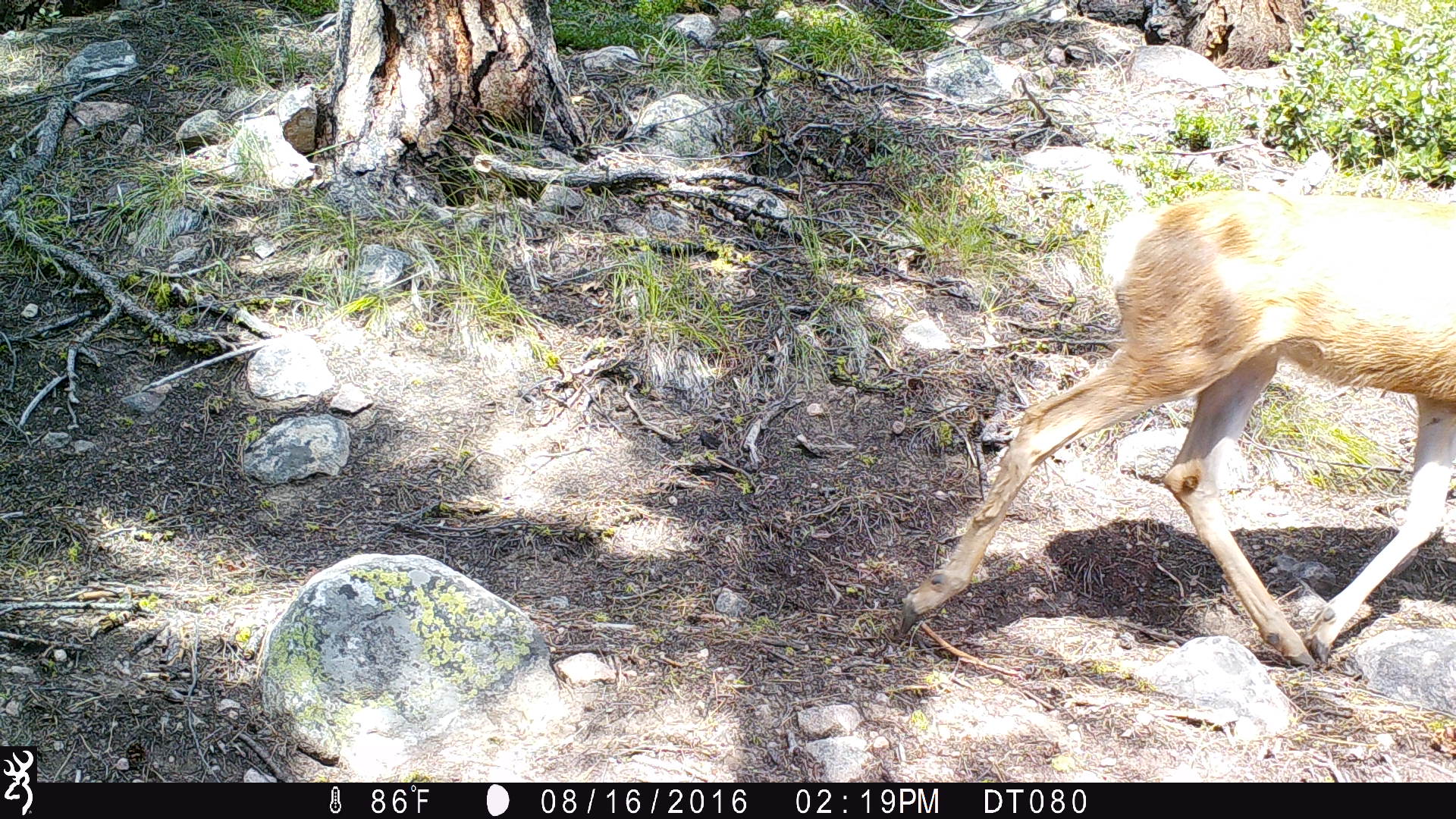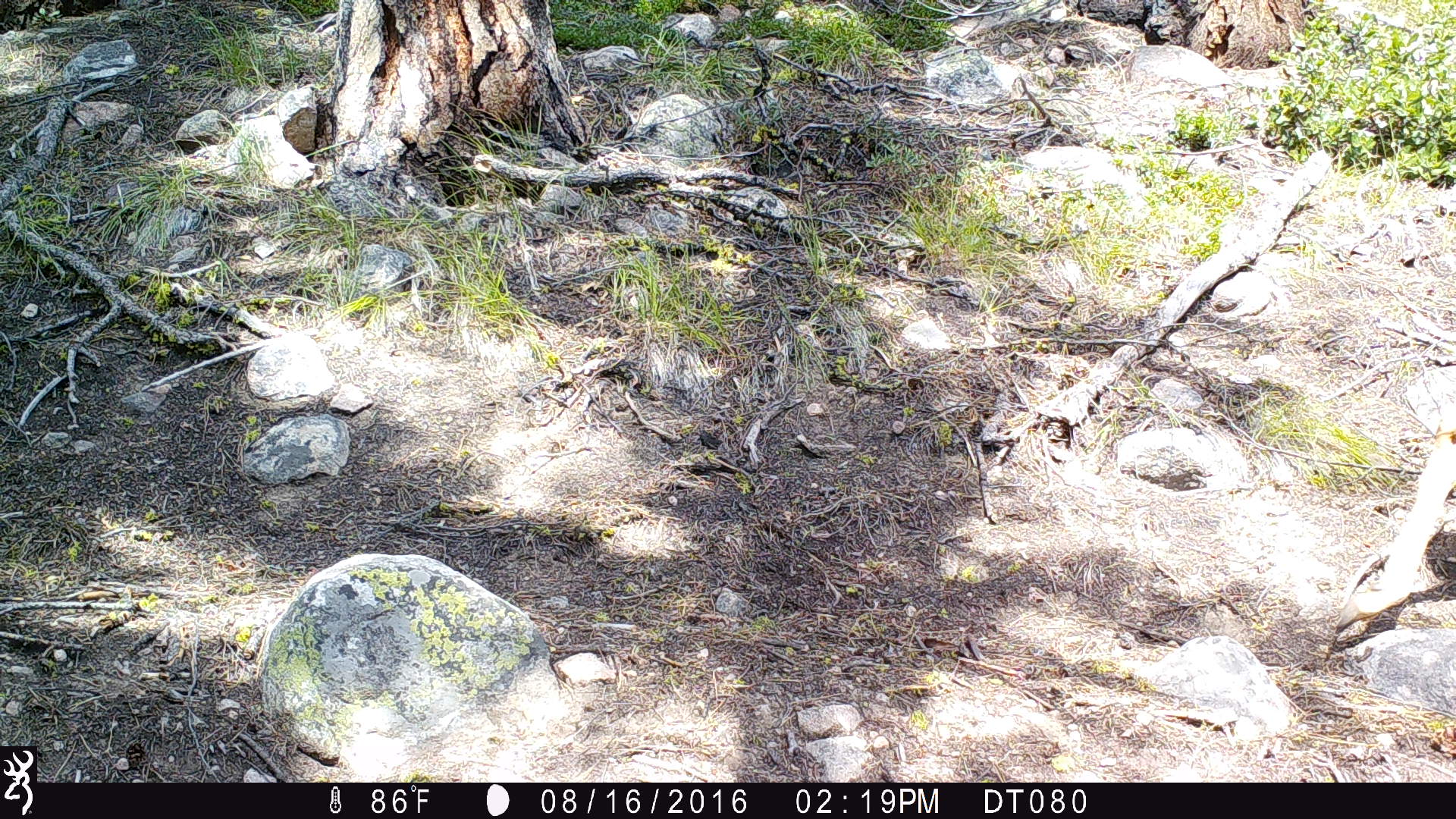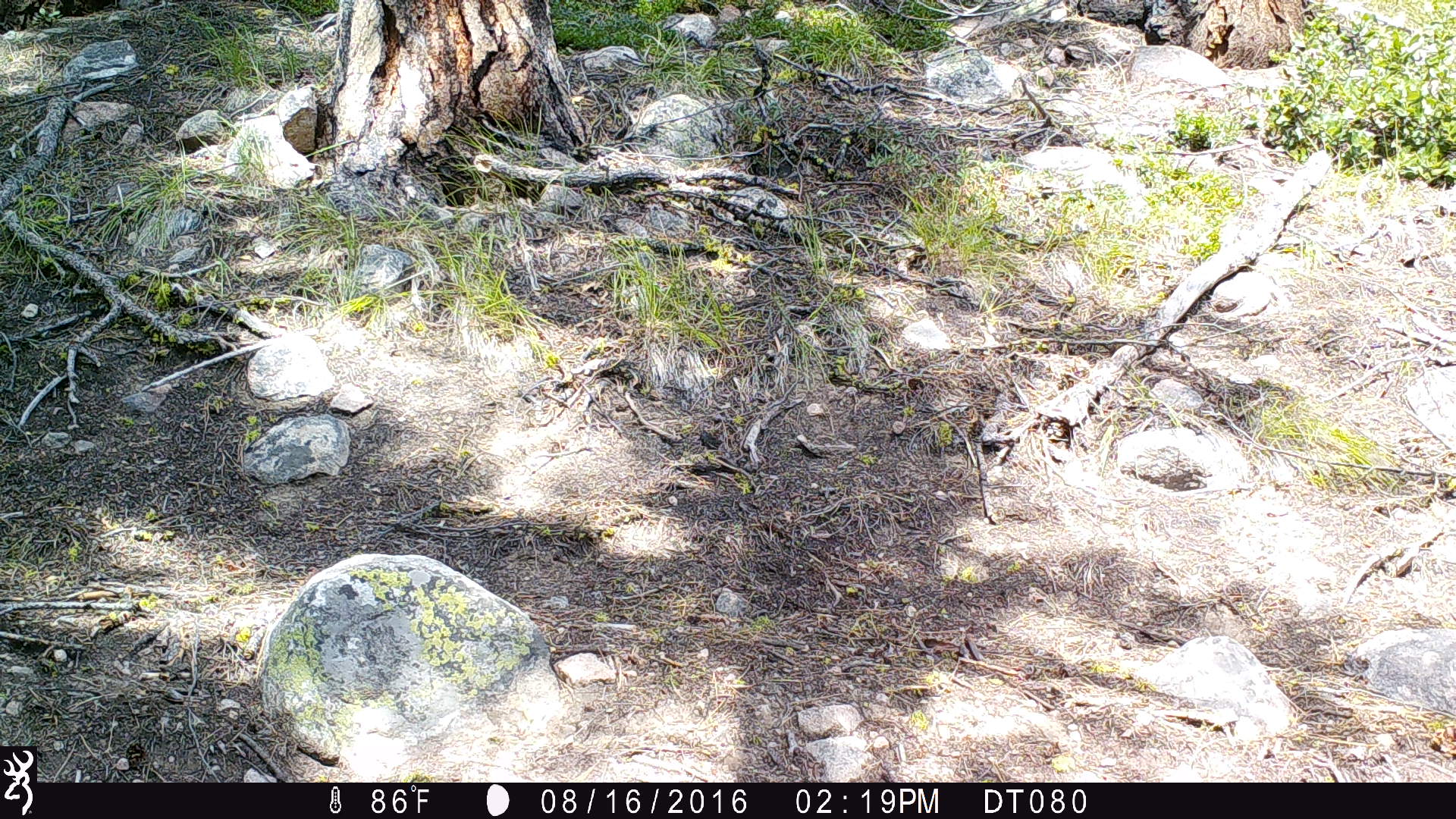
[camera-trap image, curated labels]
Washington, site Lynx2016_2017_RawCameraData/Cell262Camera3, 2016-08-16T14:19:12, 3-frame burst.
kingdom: Animalia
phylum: Chordata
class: Mammalia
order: Artiodactyla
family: Cervidae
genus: Odocoileus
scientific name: Odocoileus hemionus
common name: mule deer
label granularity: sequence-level